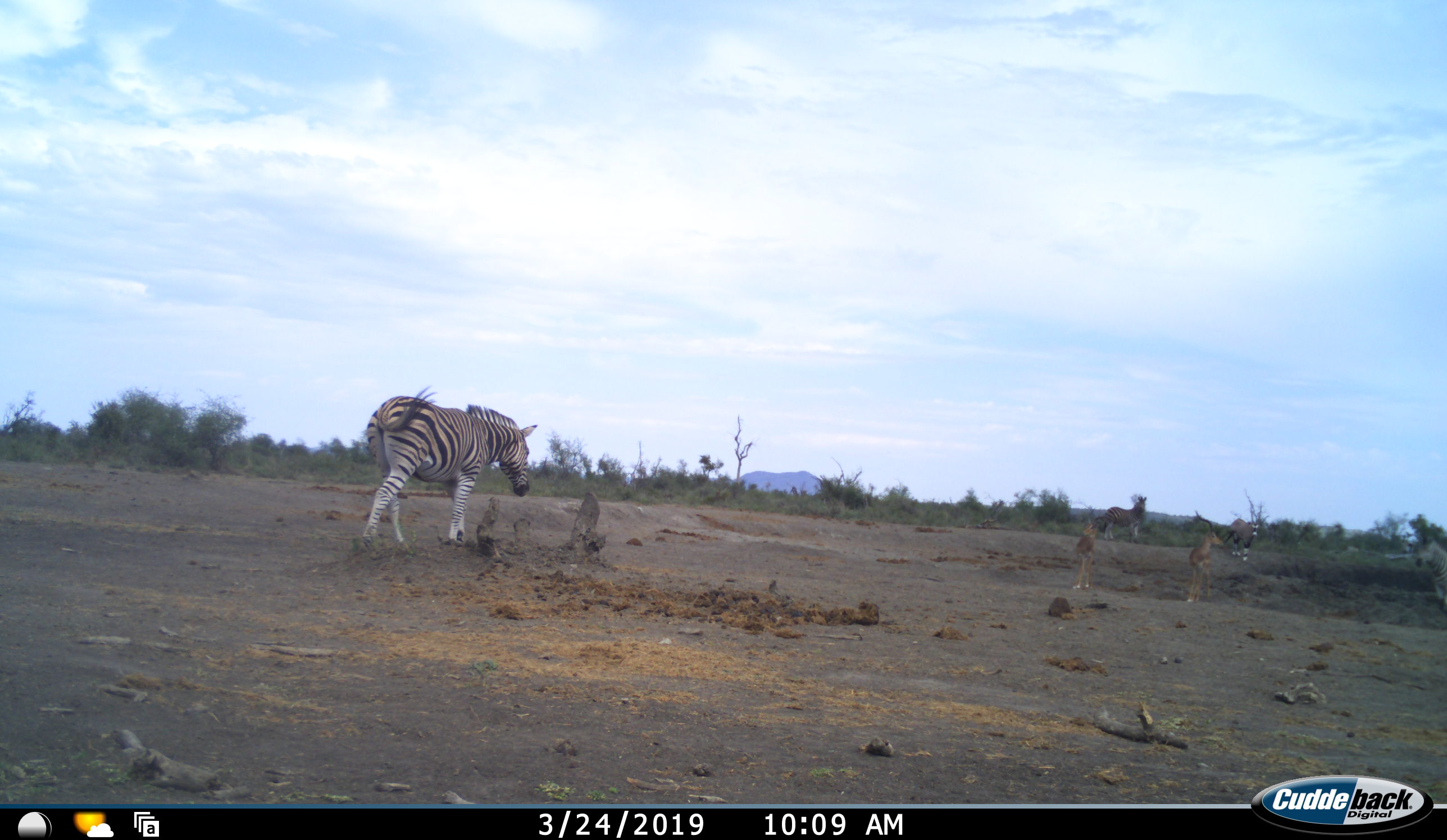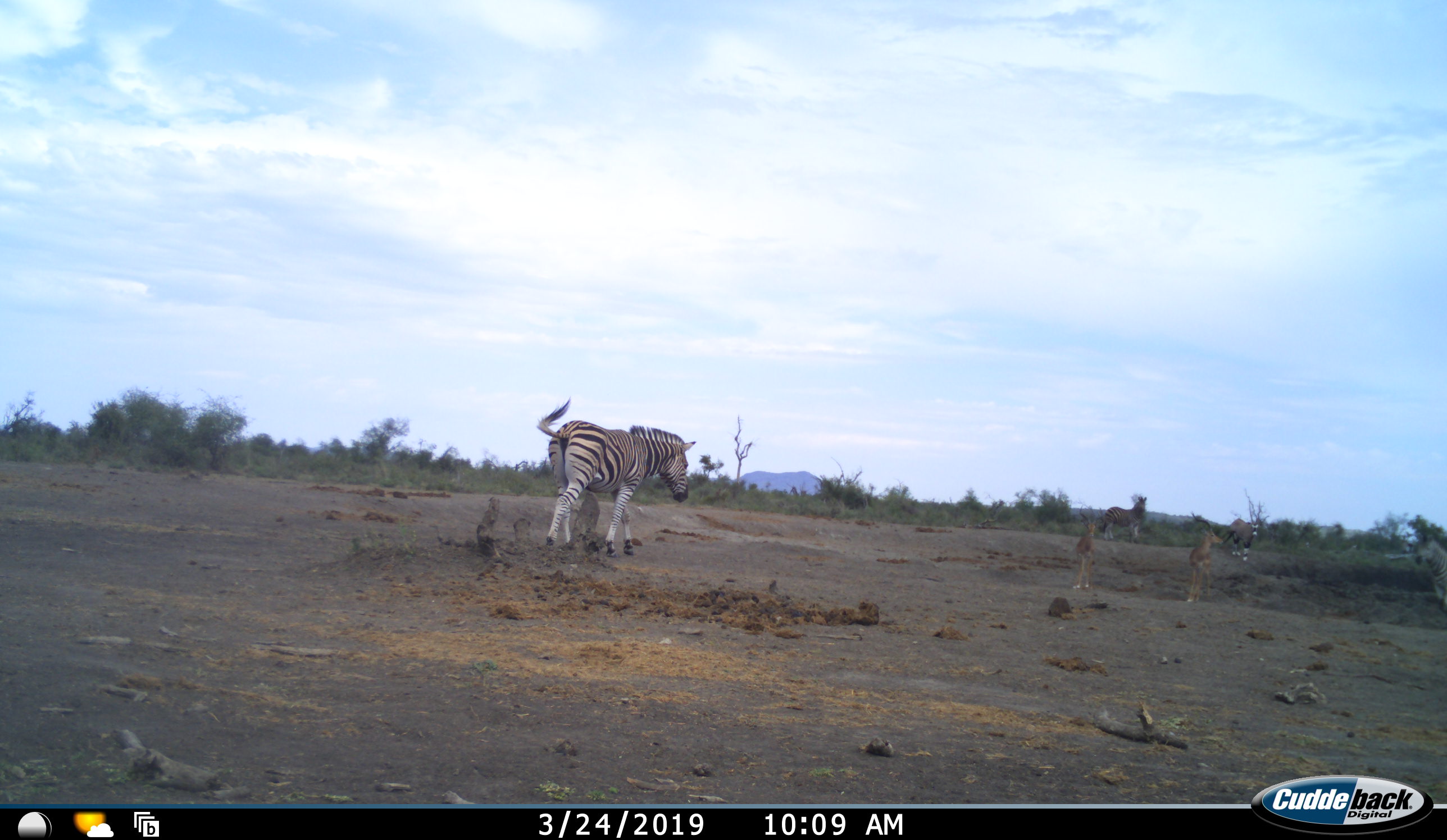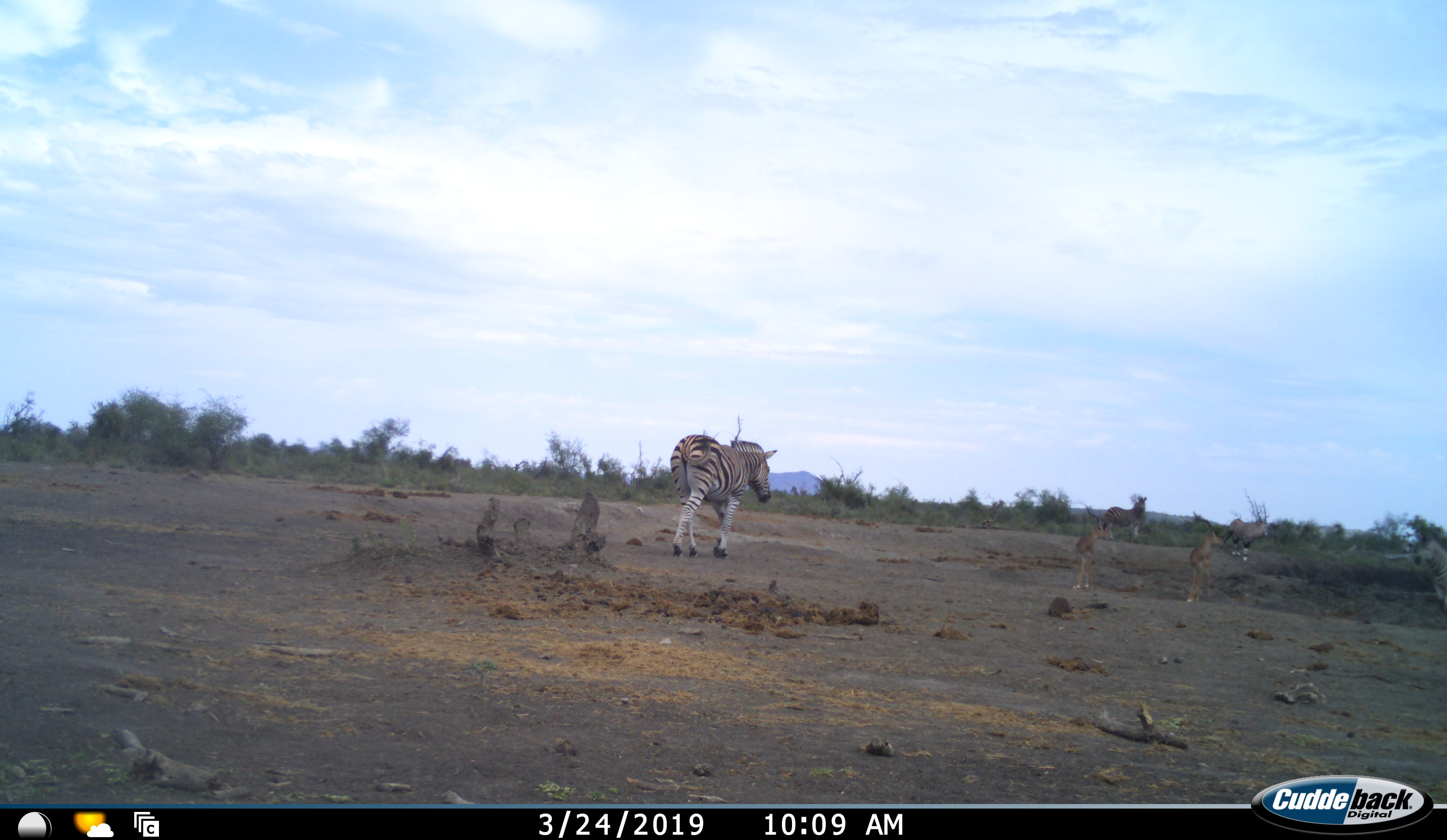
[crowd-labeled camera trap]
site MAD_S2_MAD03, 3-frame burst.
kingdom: Animalia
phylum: Chordata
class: Mammalia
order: Artiodactyla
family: Bovidae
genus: Oryx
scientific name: Oryx gazella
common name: gemsbok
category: oryx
Oryx (gemsbok) (Oryx gazella), count 1. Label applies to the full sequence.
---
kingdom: Animalia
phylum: Chordata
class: Mammalia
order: Artiodactyla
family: Bovidae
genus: Aepyceros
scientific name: Aepyceros melampus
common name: impala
Impala (Aepyceros melampus), count 2. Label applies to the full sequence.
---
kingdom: Animalia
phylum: Chordata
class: Mammalia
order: Perissodactyla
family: Equidae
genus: Equus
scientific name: Equus quagga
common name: plains zebra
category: zebraplains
Zebraplains (plains zebra) (Equus quagga), count 3. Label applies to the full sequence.